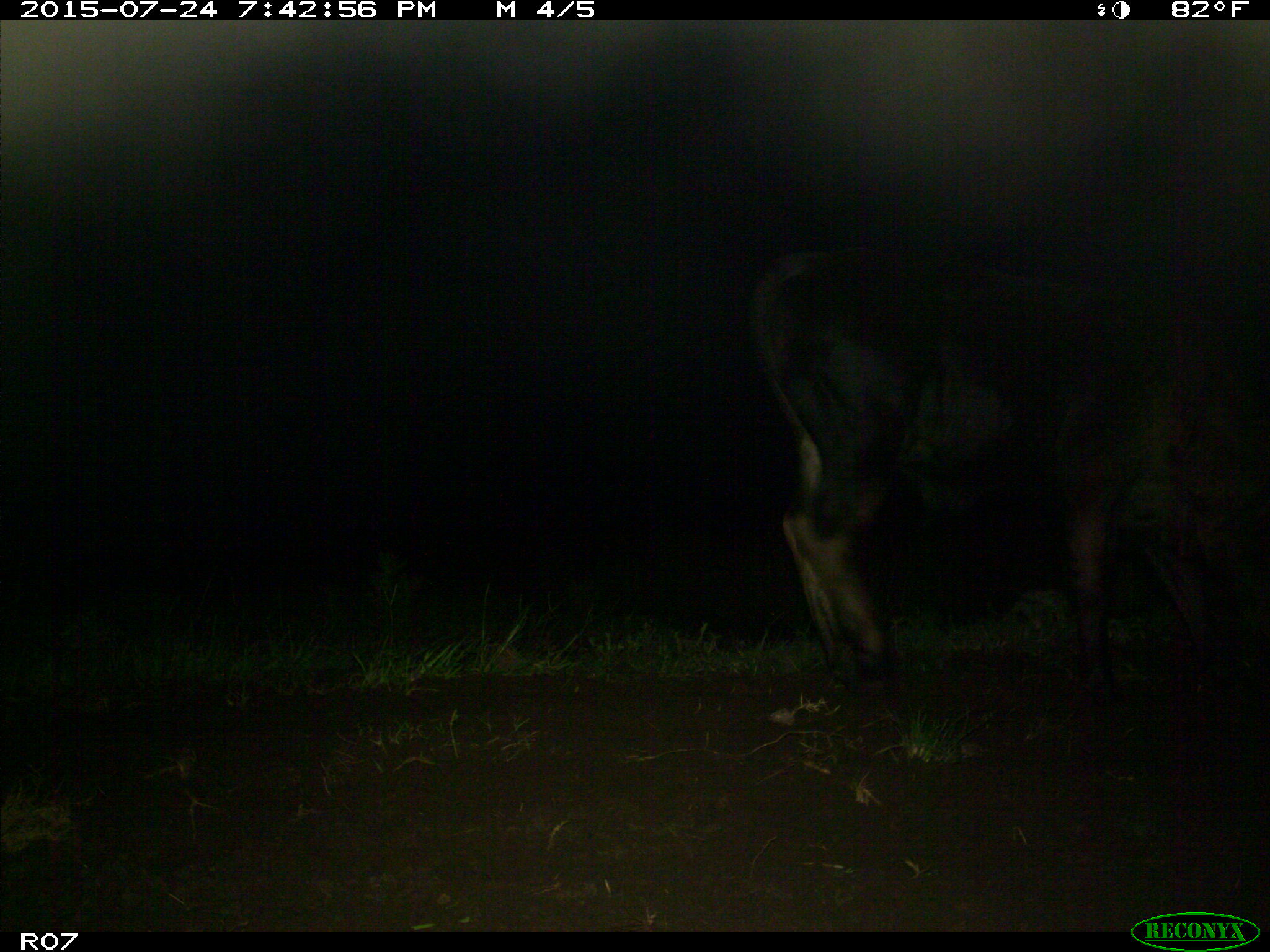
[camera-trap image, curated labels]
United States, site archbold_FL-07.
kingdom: Animalia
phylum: Chordata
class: Mammalia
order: Artiodactyla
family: Bovidae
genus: Bos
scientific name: Bos taurus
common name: domestic cow